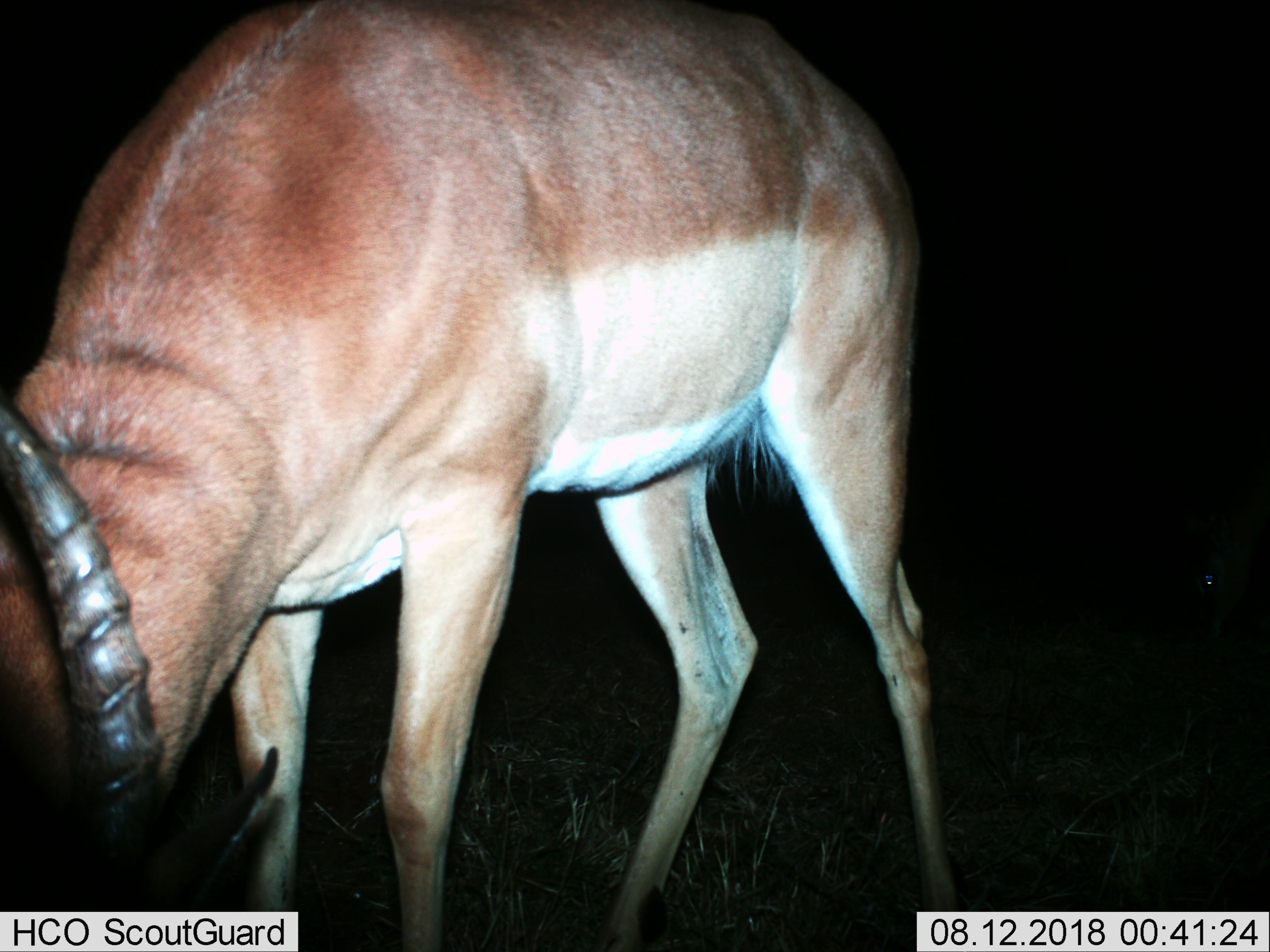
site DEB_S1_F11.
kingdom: Animalia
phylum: Chordata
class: Mammalia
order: Artiodactyla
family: Bovidae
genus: Aepyceros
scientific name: Aepyceros melampus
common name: impala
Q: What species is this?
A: Impala (Aepyceros melampus).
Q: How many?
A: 1.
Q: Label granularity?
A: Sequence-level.